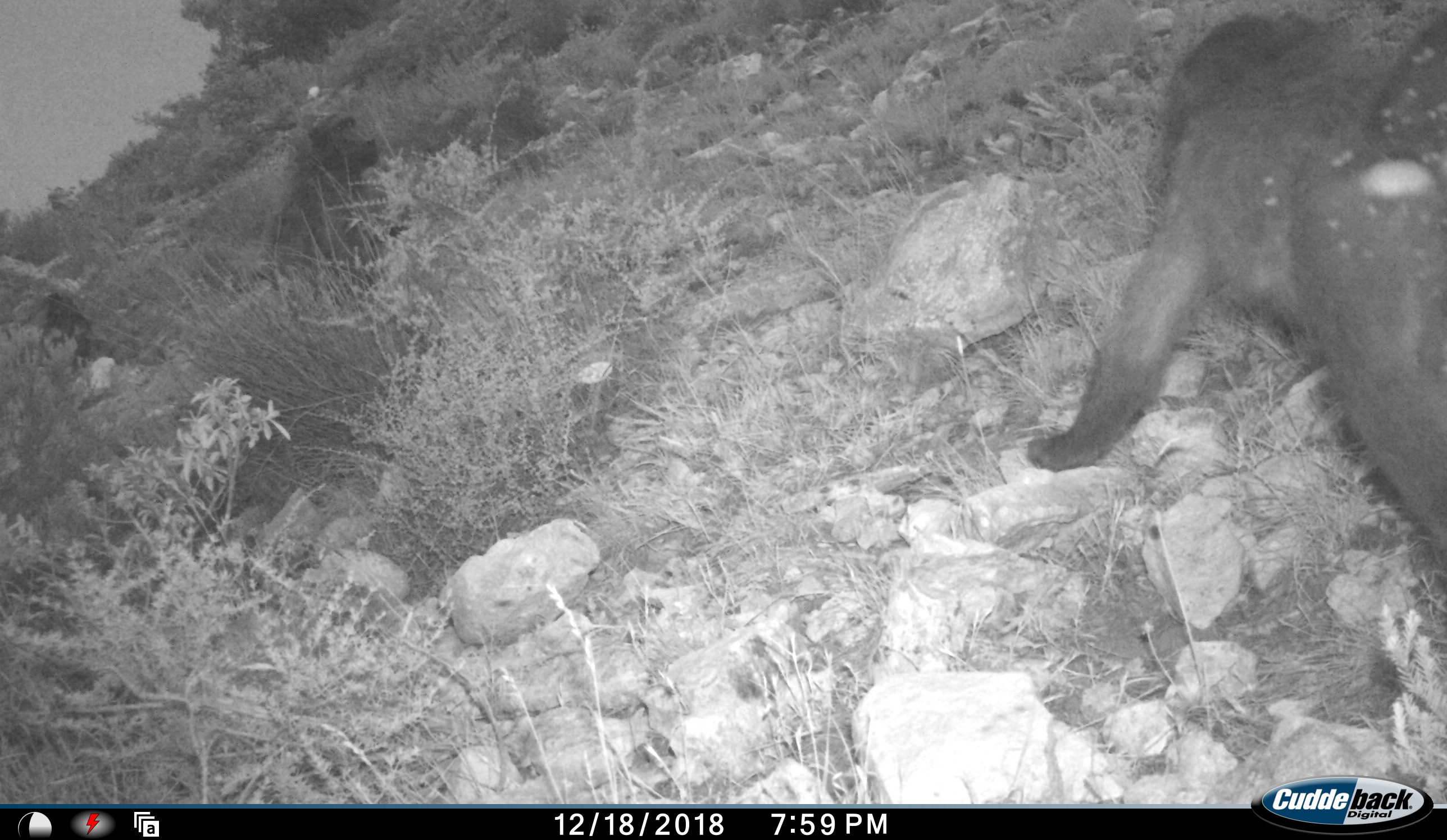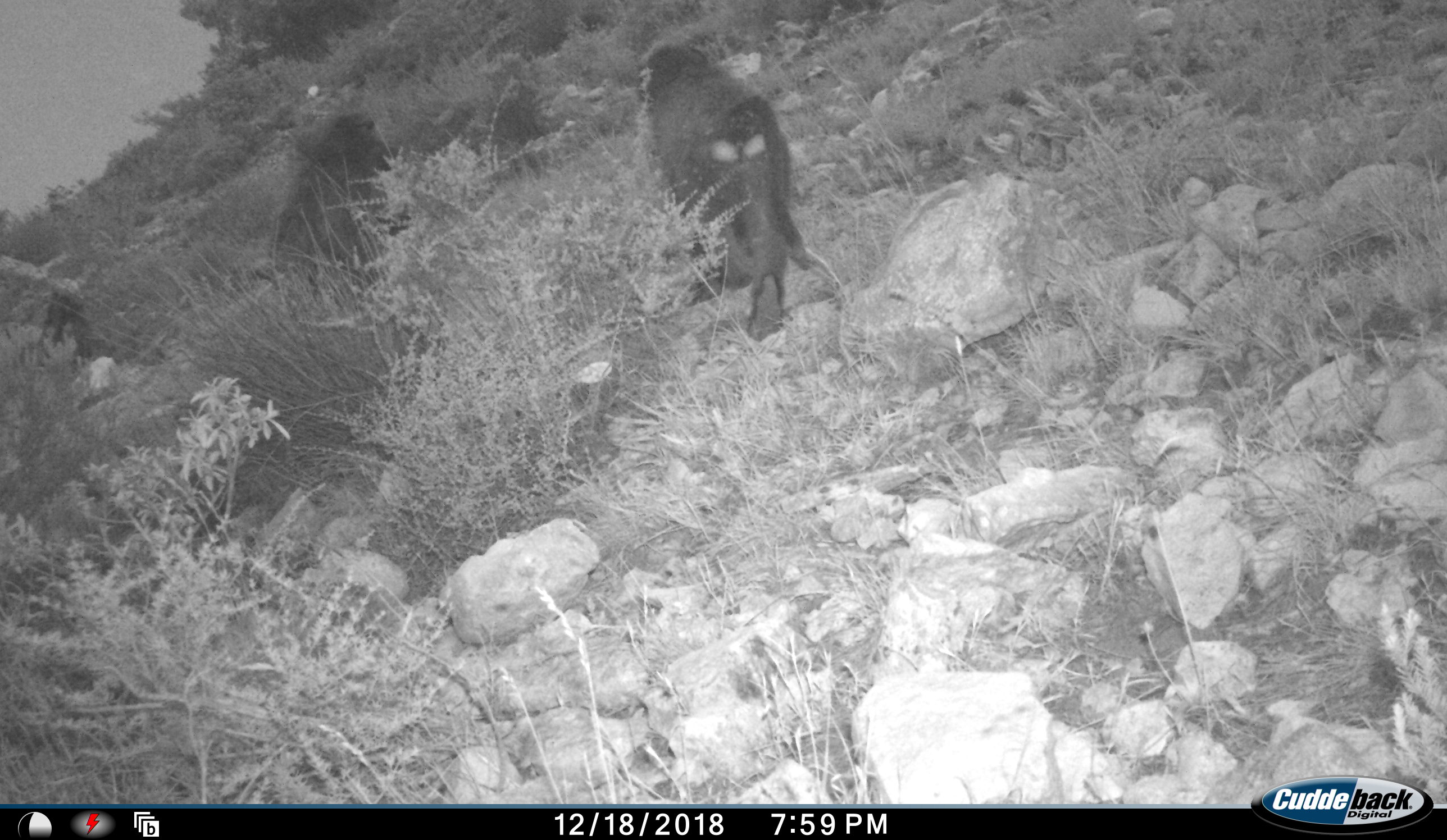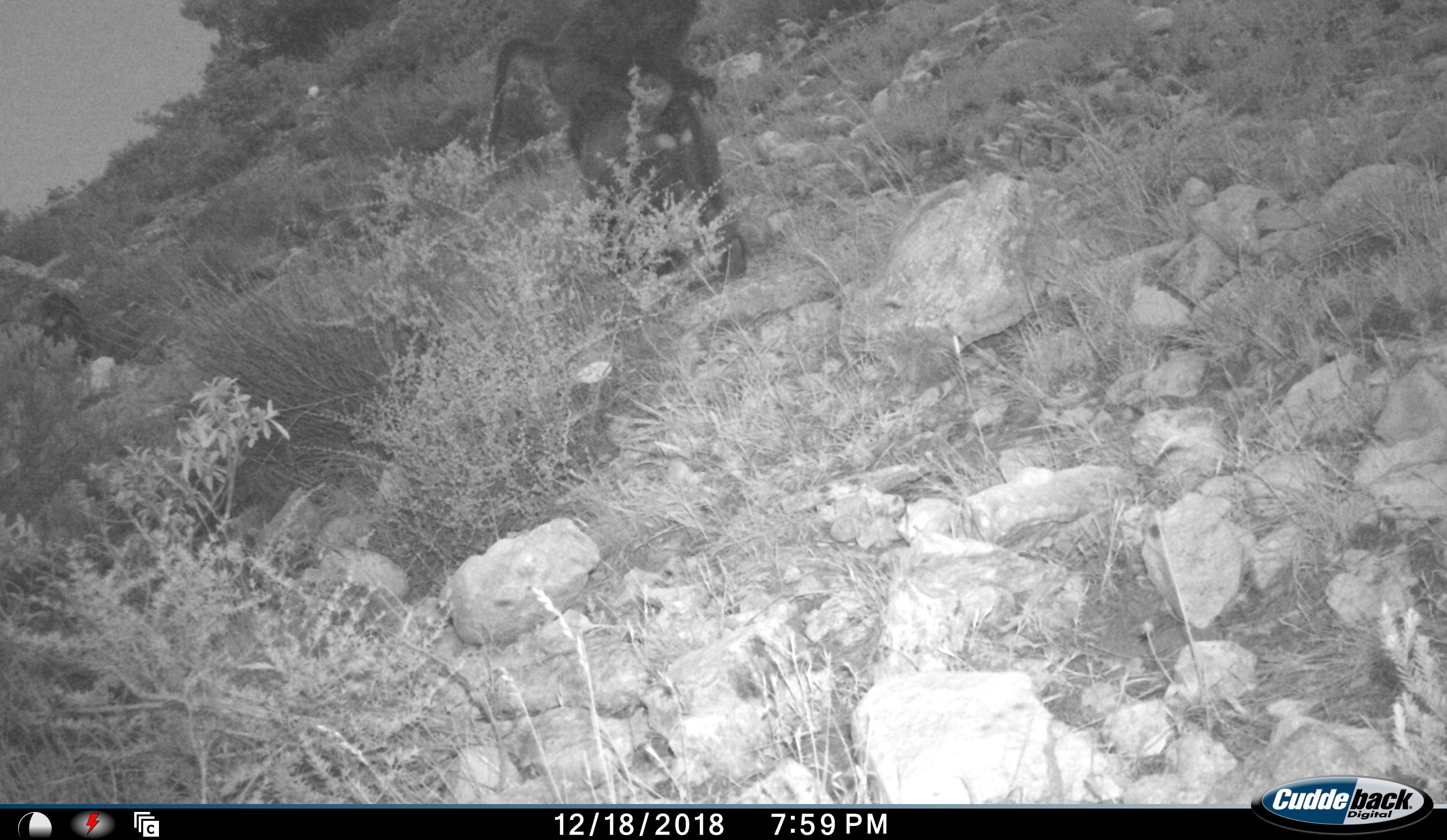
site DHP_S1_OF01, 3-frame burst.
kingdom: Animalia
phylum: Chordata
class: Mammalia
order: Primates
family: Cercopithecidae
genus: Papio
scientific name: Papio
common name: baboon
Baboon (Papio), count 3. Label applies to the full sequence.